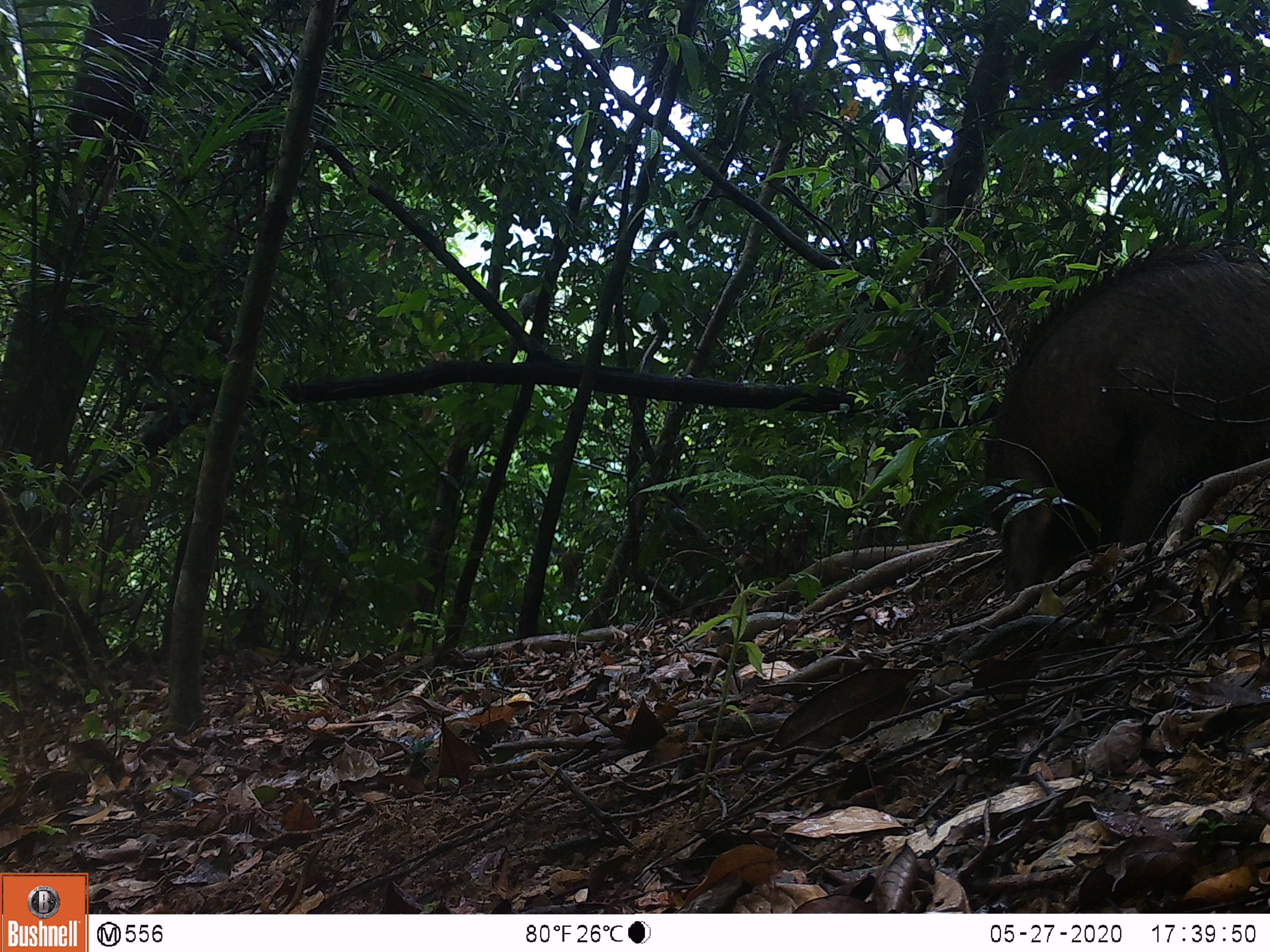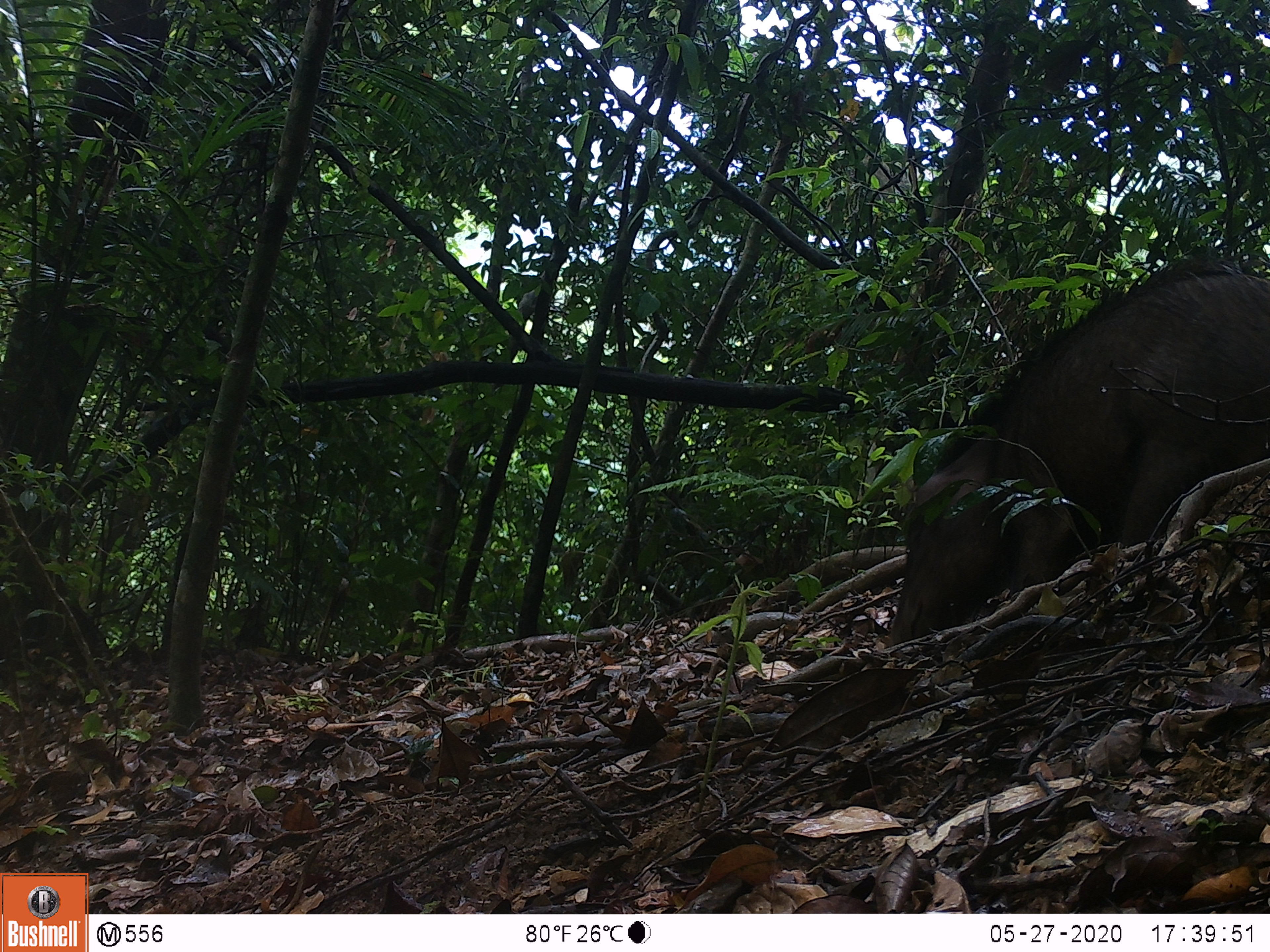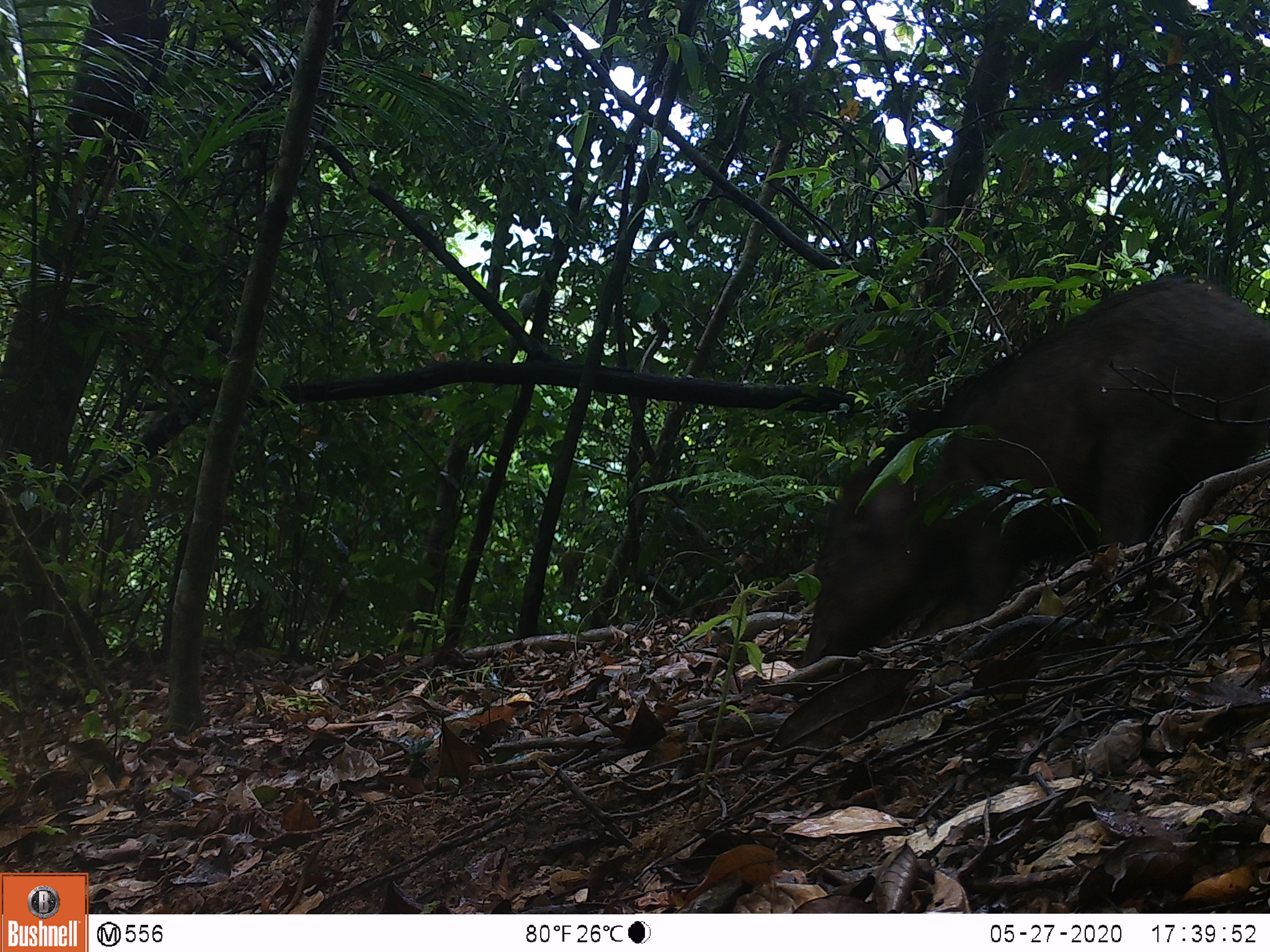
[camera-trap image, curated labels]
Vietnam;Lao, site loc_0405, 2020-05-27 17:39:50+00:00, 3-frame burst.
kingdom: Animalia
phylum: Chordata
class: Mammalia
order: Artiodactyla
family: Suidae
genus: Sus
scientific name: Sus scrofa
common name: eurasian wild pig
Eurasian wild pig (Sus scrofa). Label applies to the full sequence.